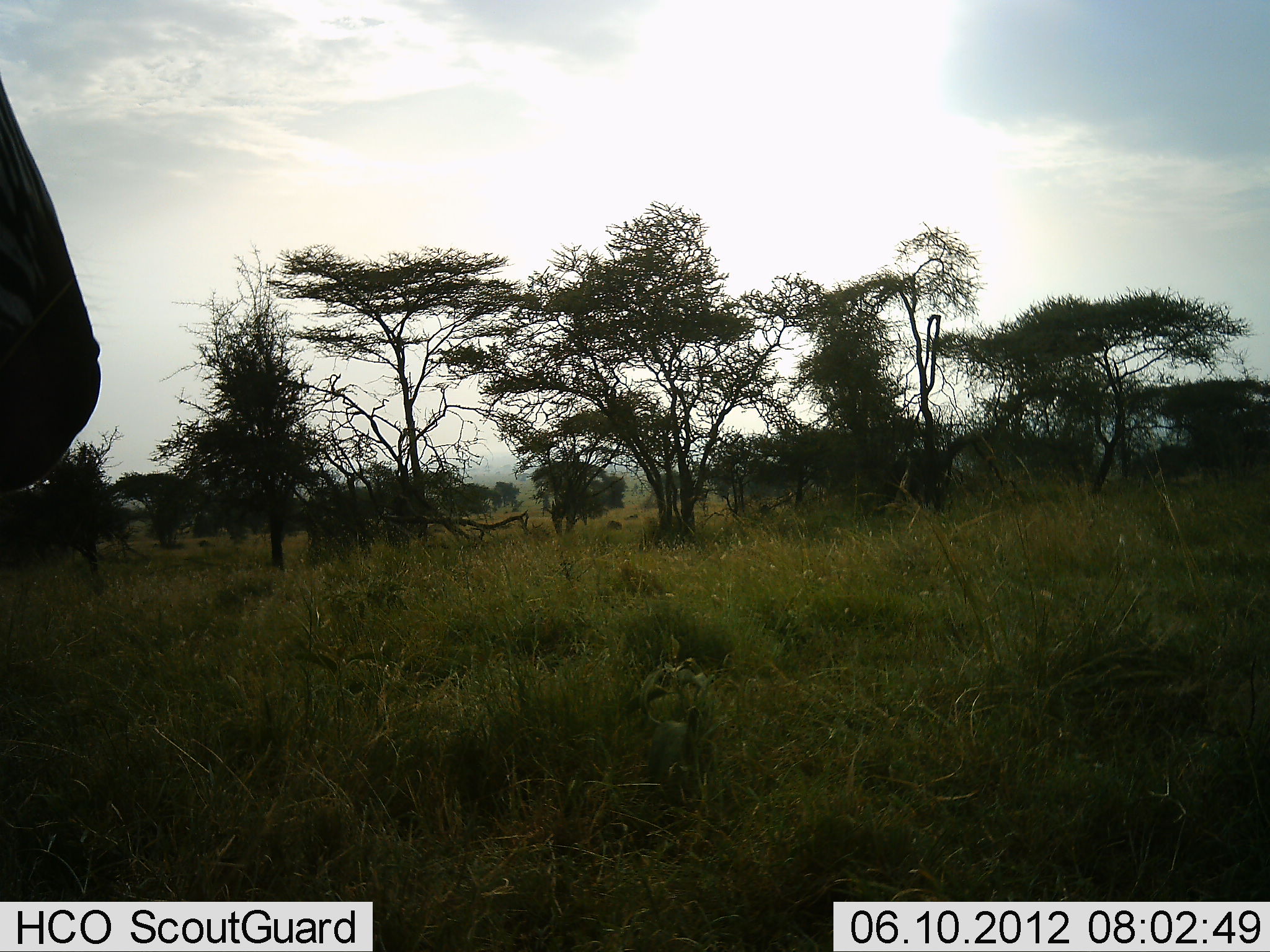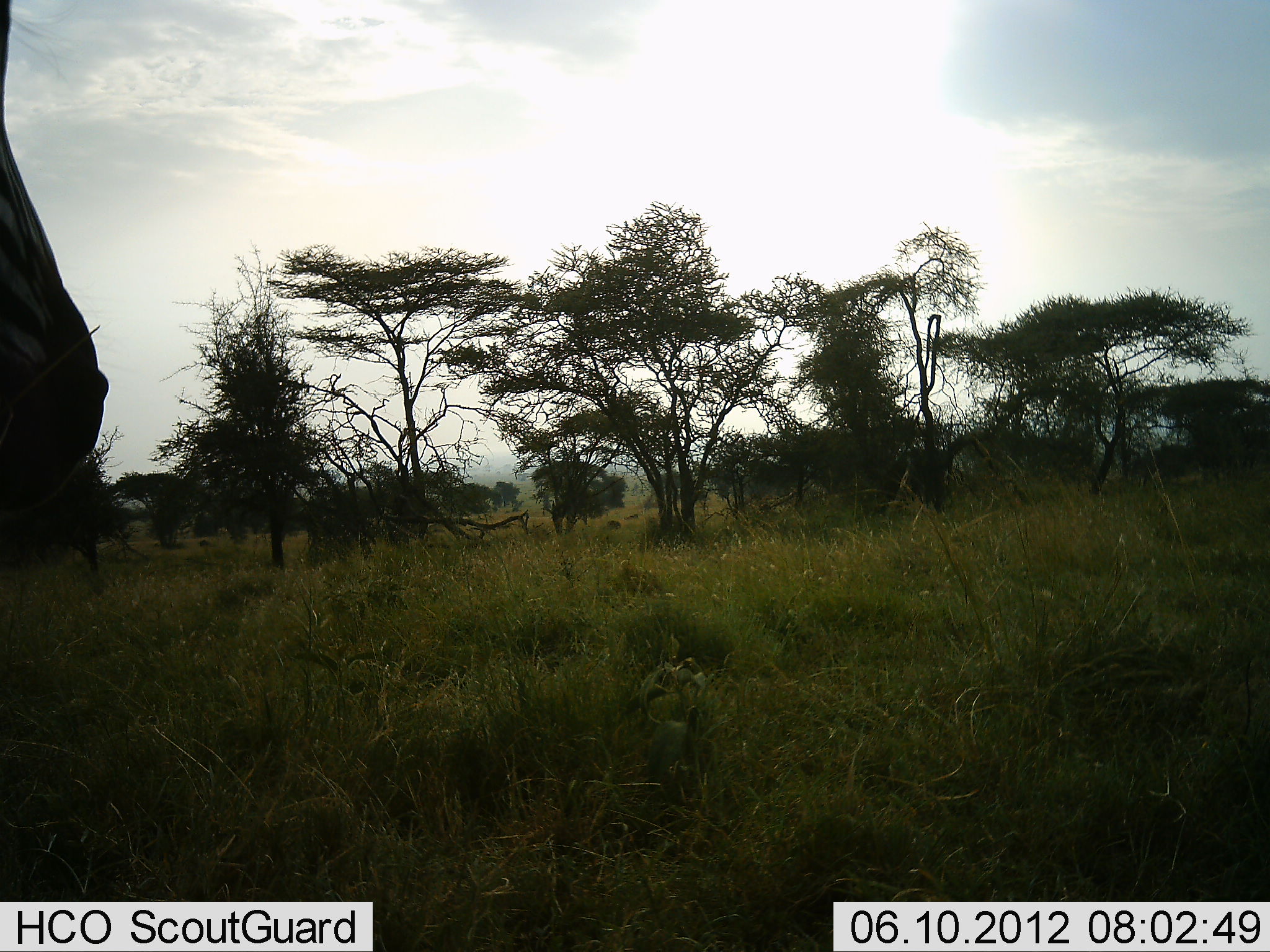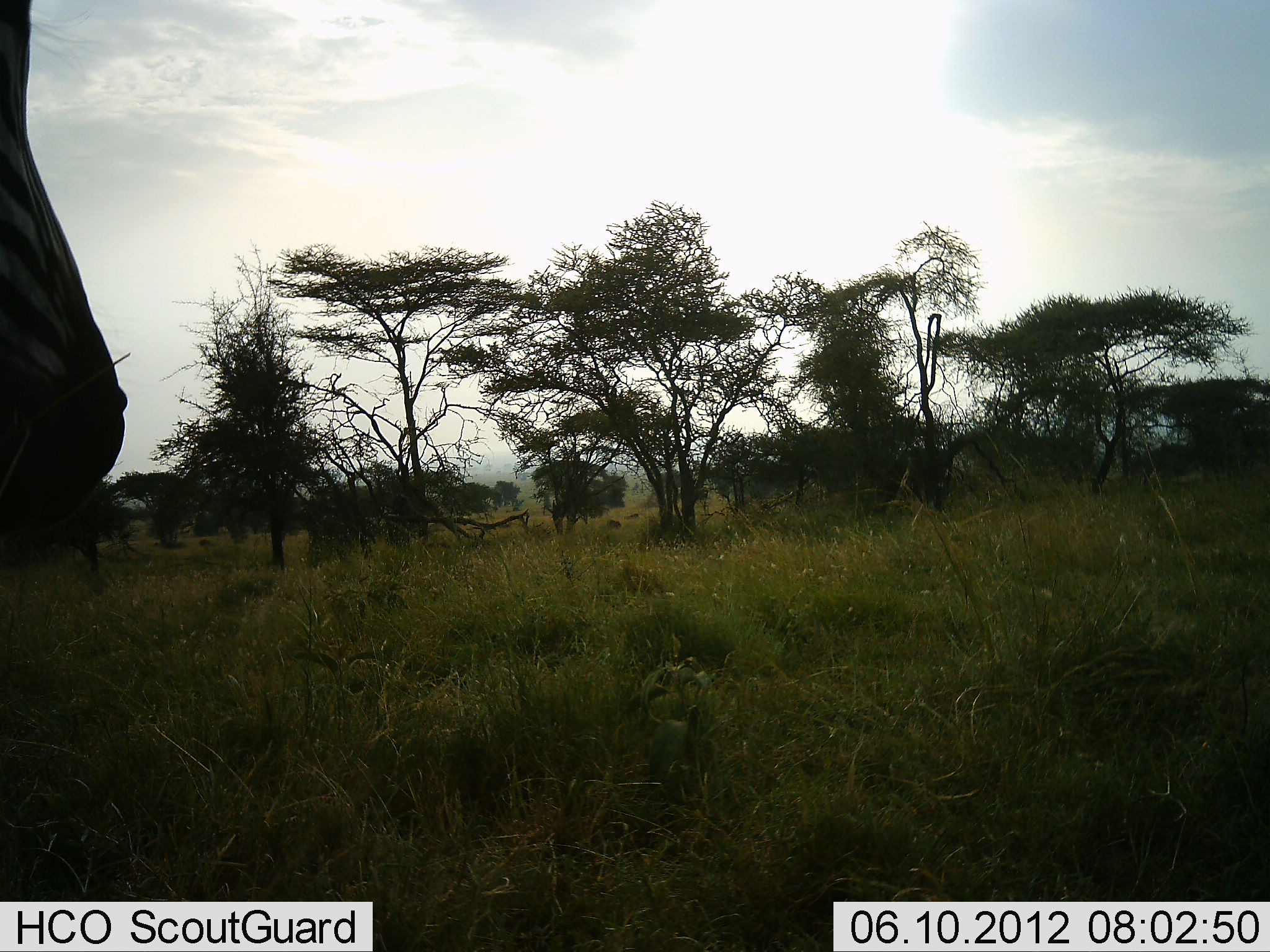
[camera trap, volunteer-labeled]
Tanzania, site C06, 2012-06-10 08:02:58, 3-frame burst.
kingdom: Animalia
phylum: Chordata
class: Mammalia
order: Perissodactyla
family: Equidae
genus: Equus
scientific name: Equus quagga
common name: plains zebra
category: zebra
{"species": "zebra (plains zebra) (Equus quagga)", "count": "1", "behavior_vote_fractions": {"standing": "90%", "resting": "0%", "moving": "0%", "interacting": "10%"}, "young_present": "0%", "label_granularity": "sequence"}